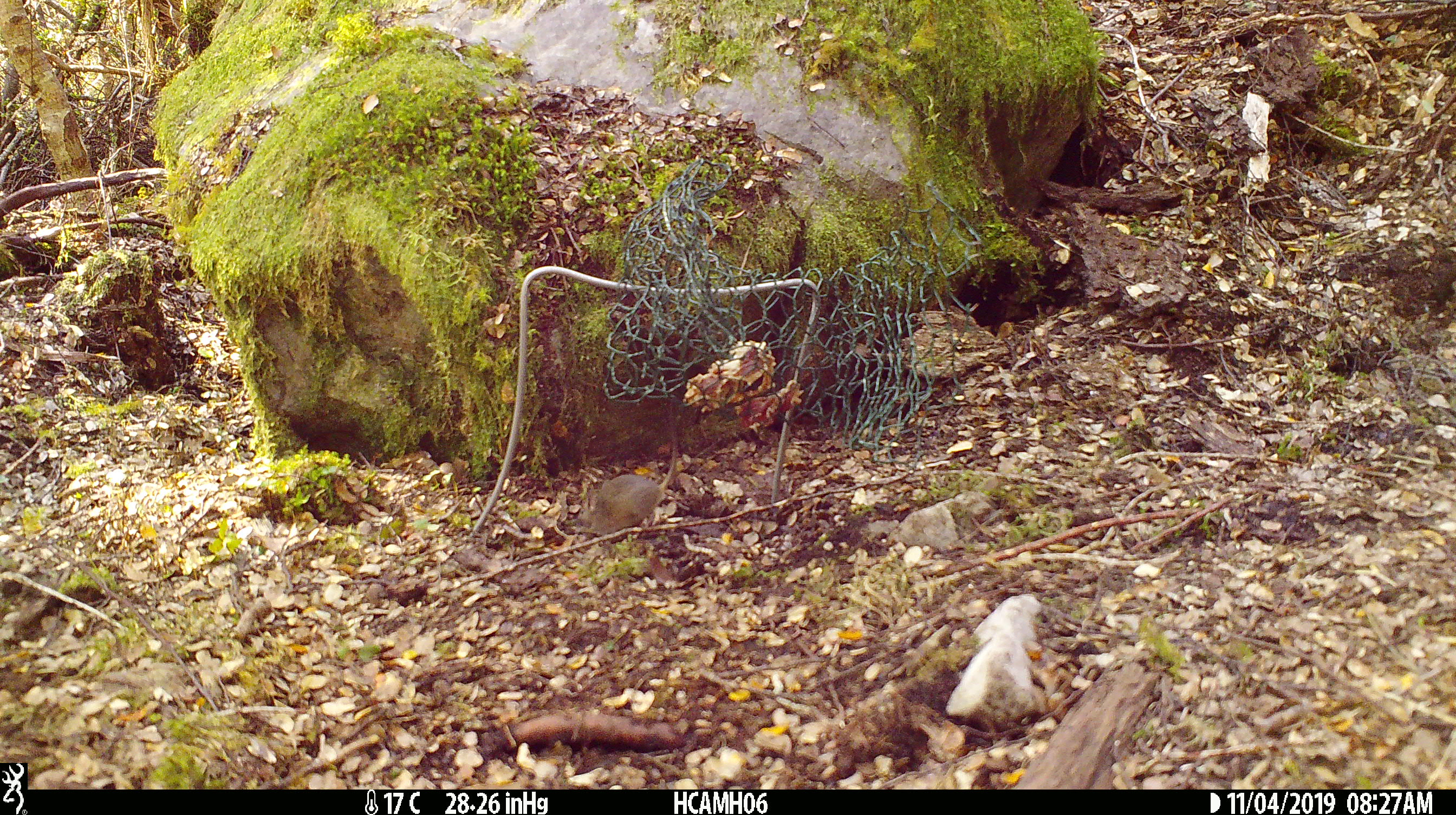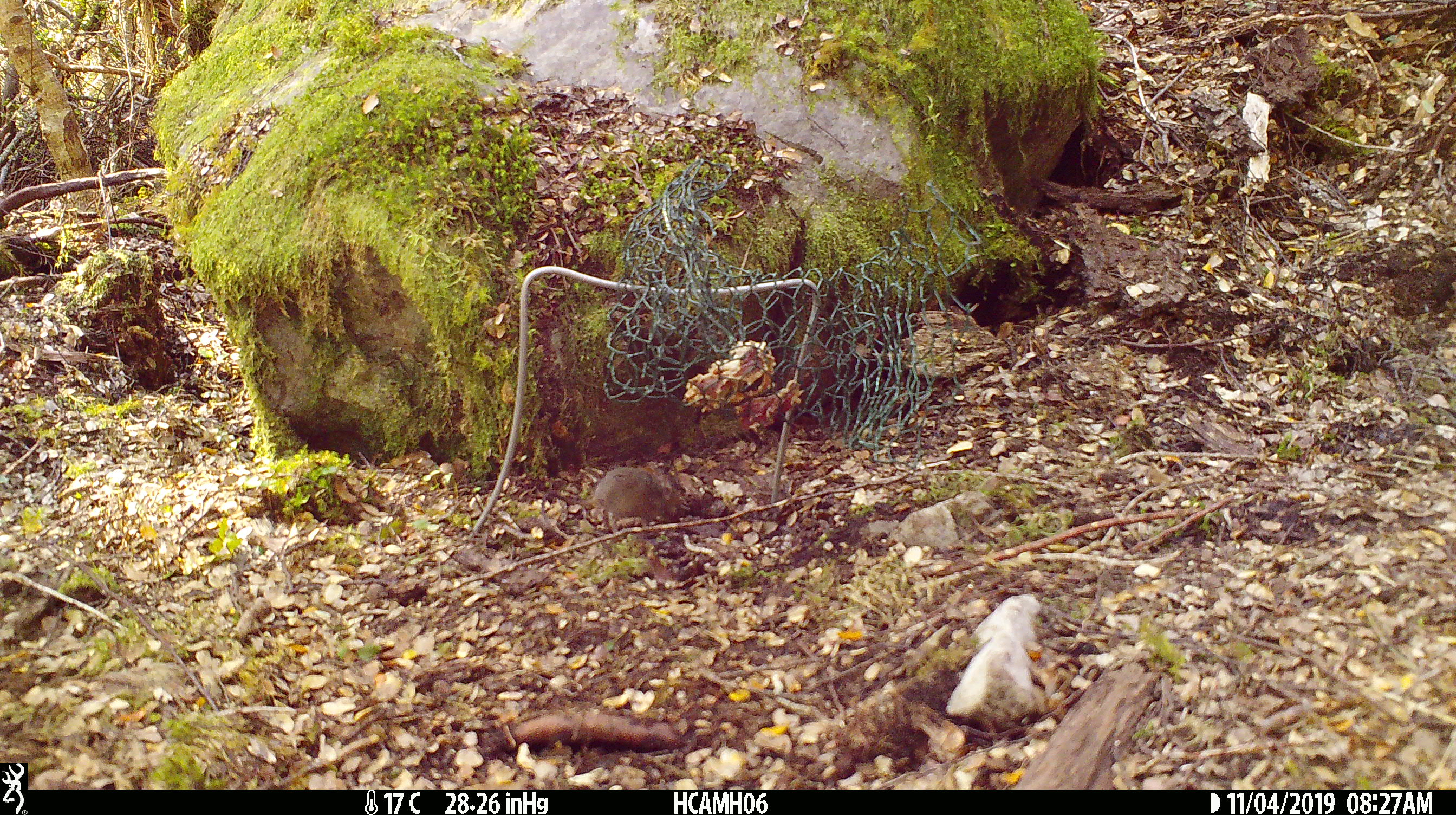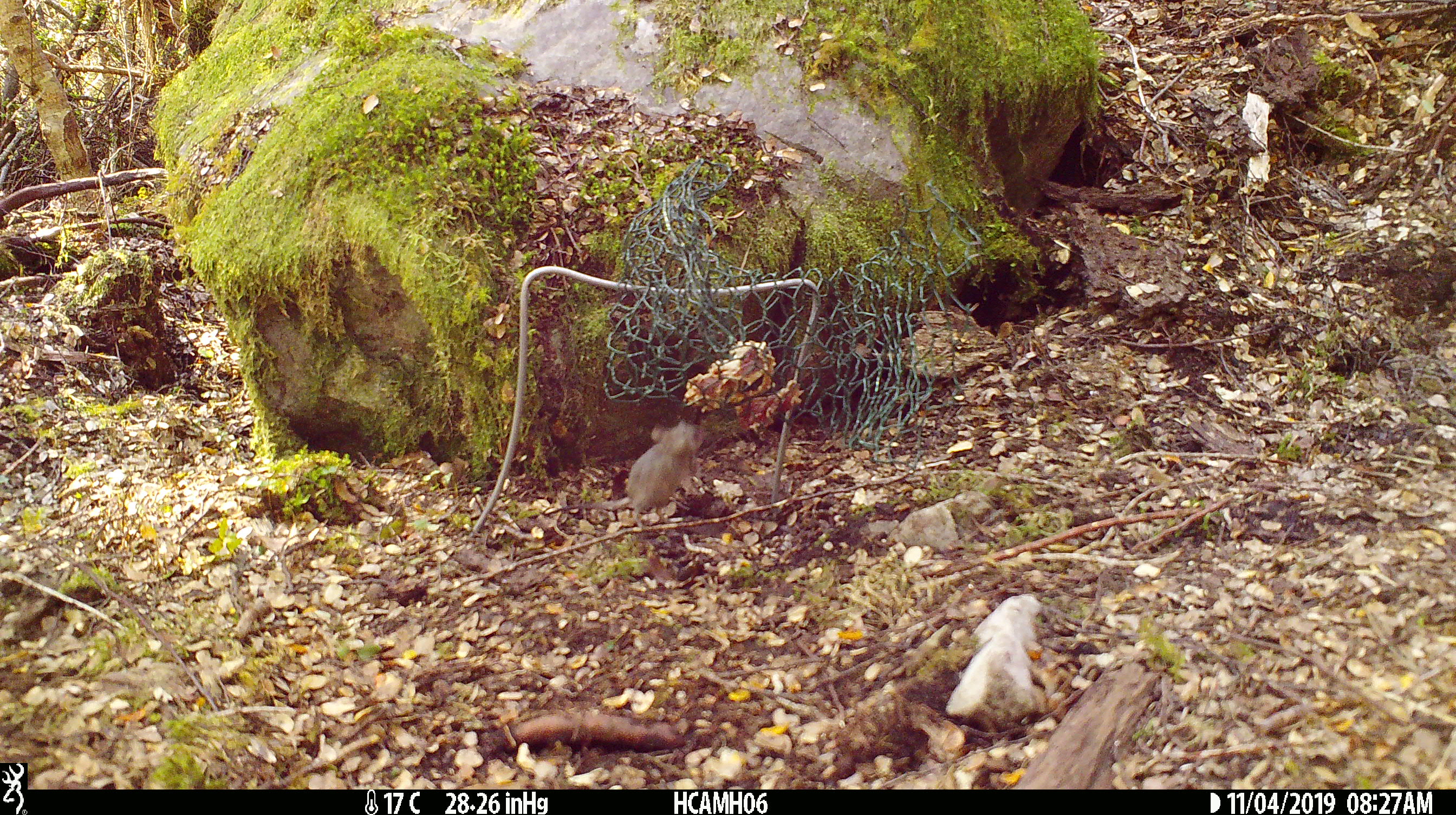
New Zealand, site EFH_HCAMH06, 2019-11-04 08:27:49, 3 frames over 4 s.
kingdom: Animalia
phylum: Chordata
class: Mammalia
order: Rodentia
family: Muridae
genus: Mus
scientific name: Mus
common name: mouse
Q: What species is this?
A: Mouse (Mus).